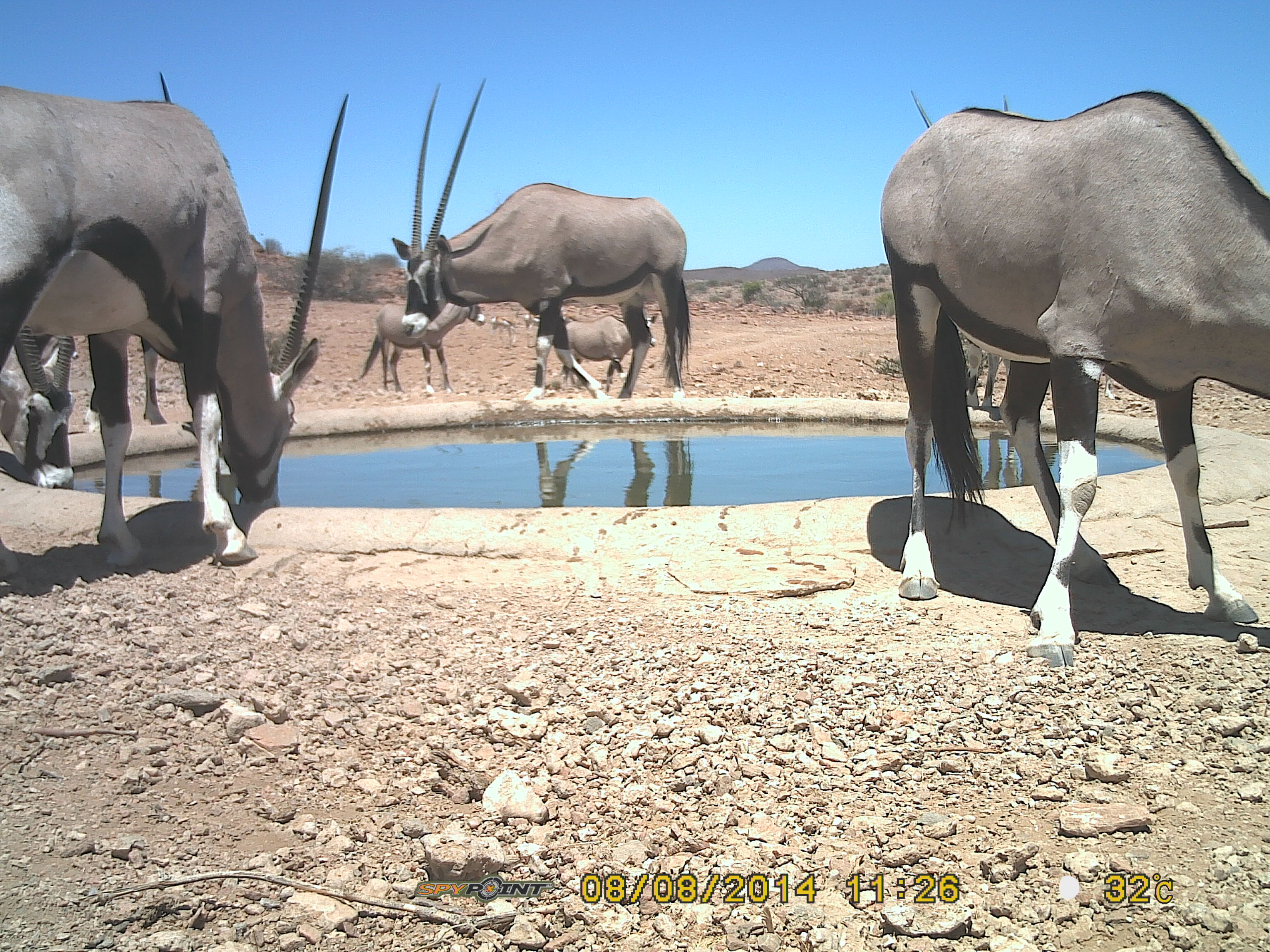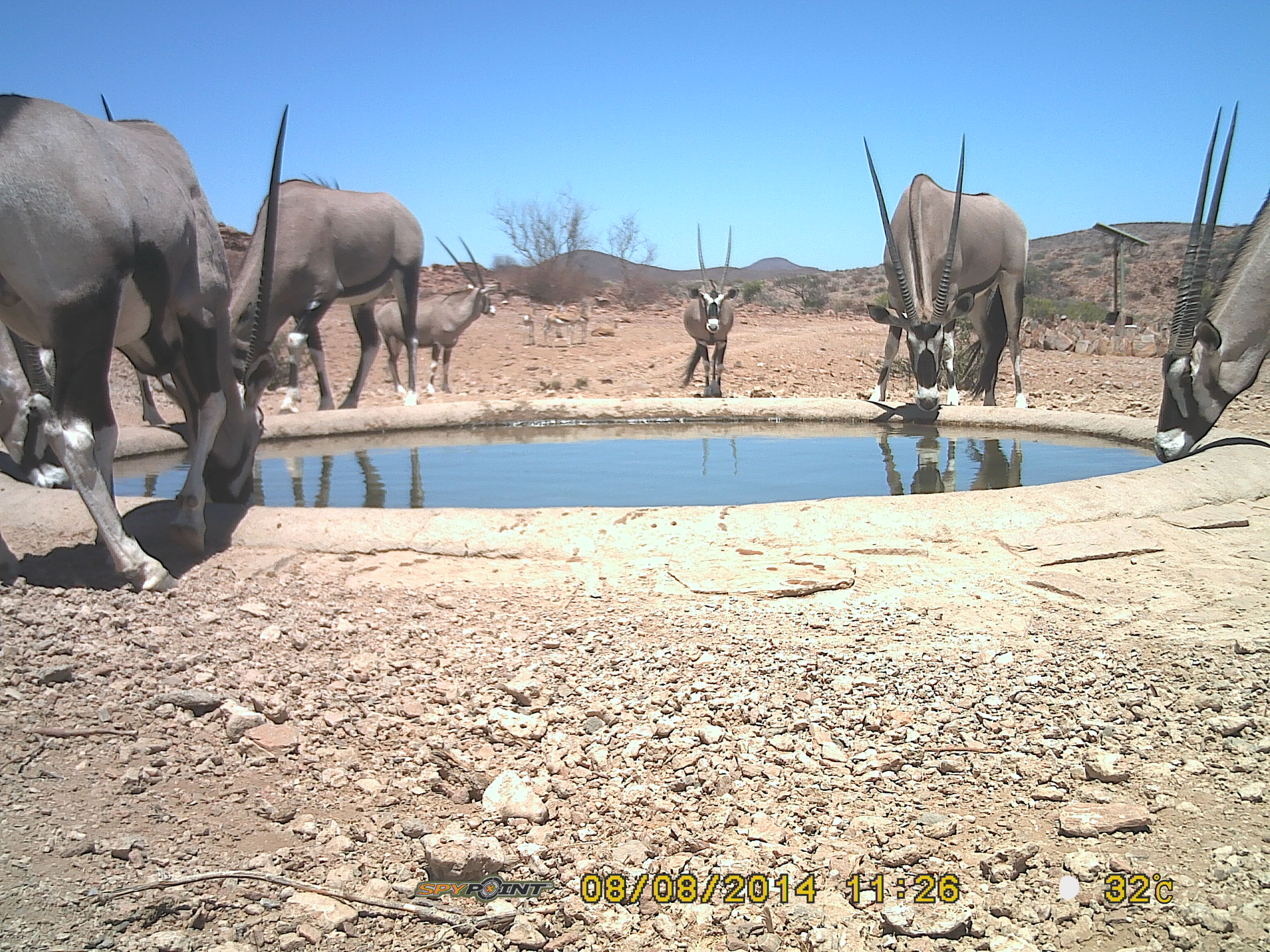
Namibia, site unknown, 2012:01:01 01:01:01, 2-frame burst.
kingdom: Animalia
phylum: Chordata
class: Mammalia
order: Artiodactyla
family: Bovidae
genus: Oryx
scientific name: Oryx gazella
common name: gemsbok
Oryx gazella (gemsbok).